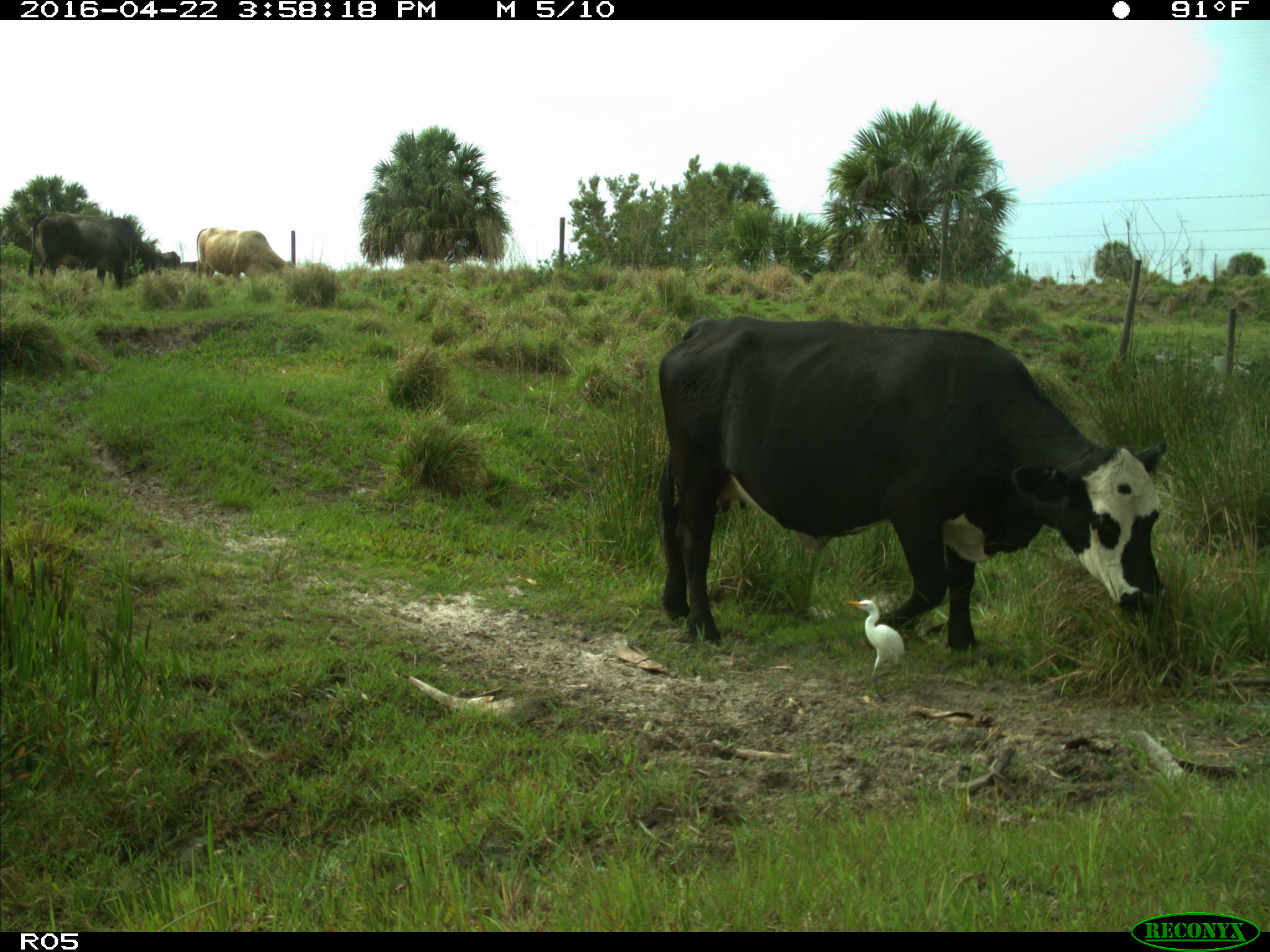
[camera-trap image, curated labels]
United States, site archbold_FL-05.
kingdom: Animalia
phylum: Chordata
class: Mammalia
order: Artiodactyla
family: Bovidae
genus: Bos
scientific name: Bos taurus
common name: domestic cow